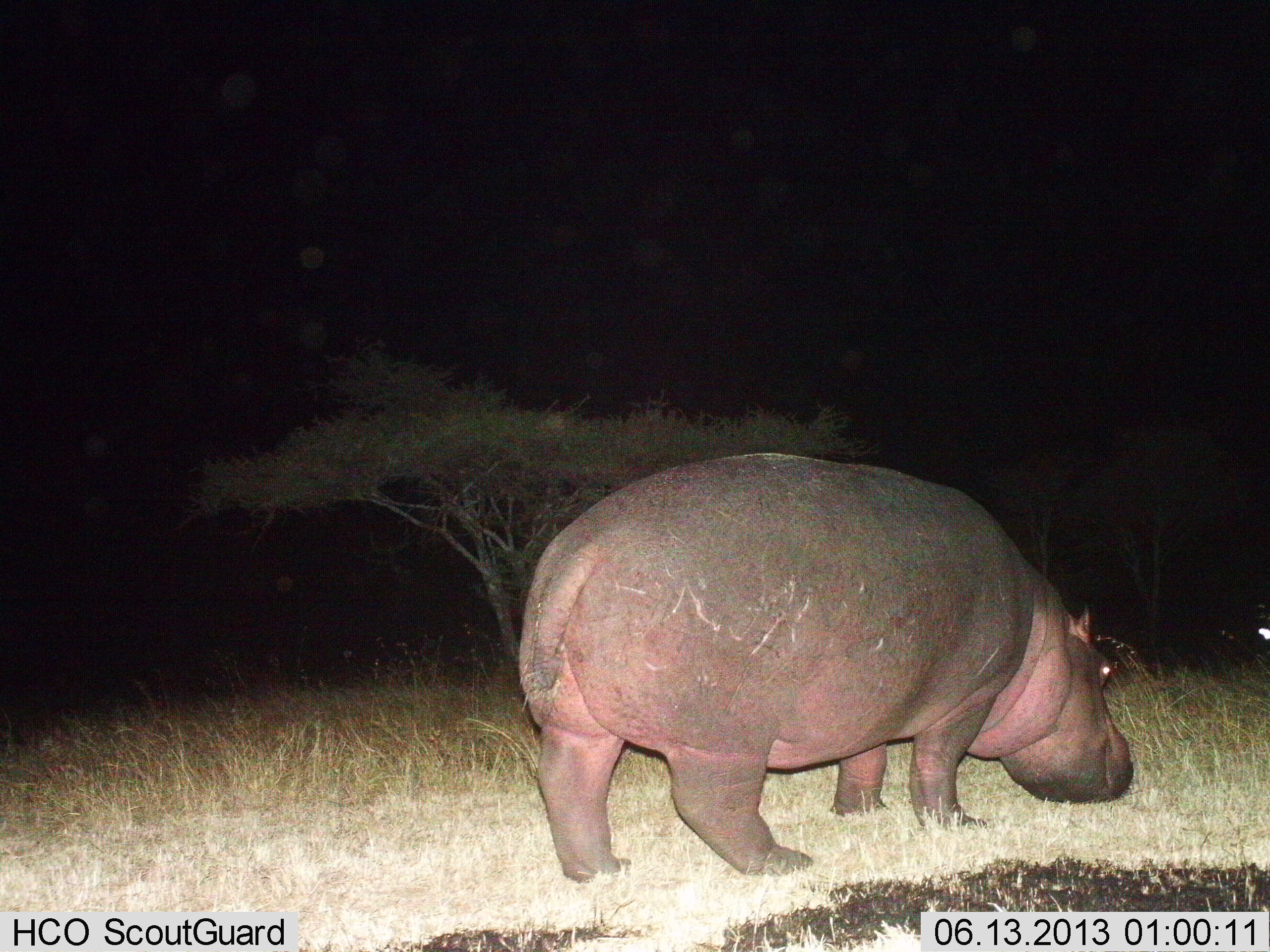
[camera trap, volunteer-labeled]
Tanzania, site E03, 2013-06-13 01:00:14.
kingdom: Animalia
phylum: Chordata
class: Mammalia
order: Artiodactyla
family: Hippopotamidae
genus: Hippopotamus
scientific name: Hippopotamus amphibius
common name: hippopotamus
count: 1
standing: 50%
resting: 0%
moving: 10%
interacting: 0%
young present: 10%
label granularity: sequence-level